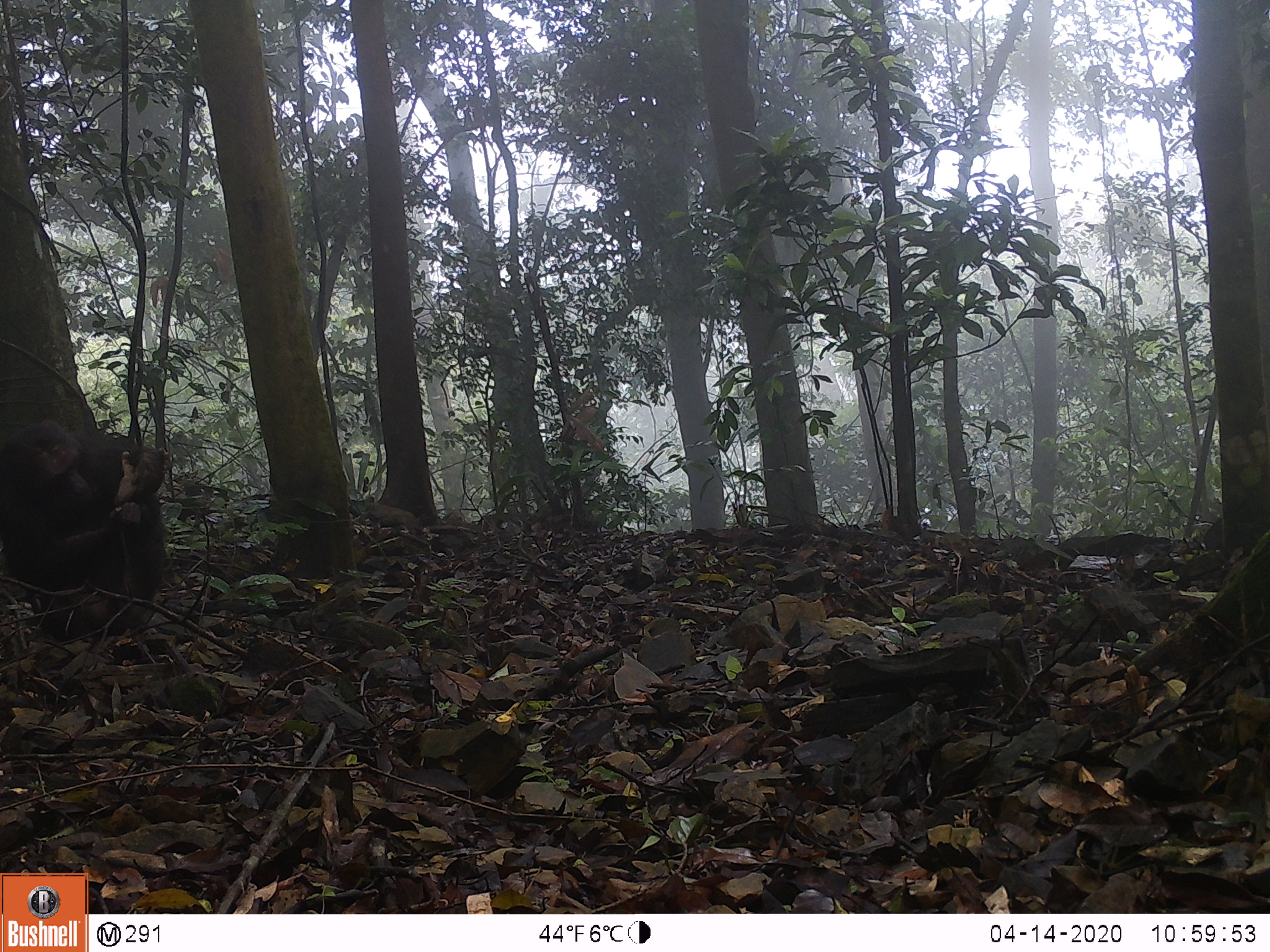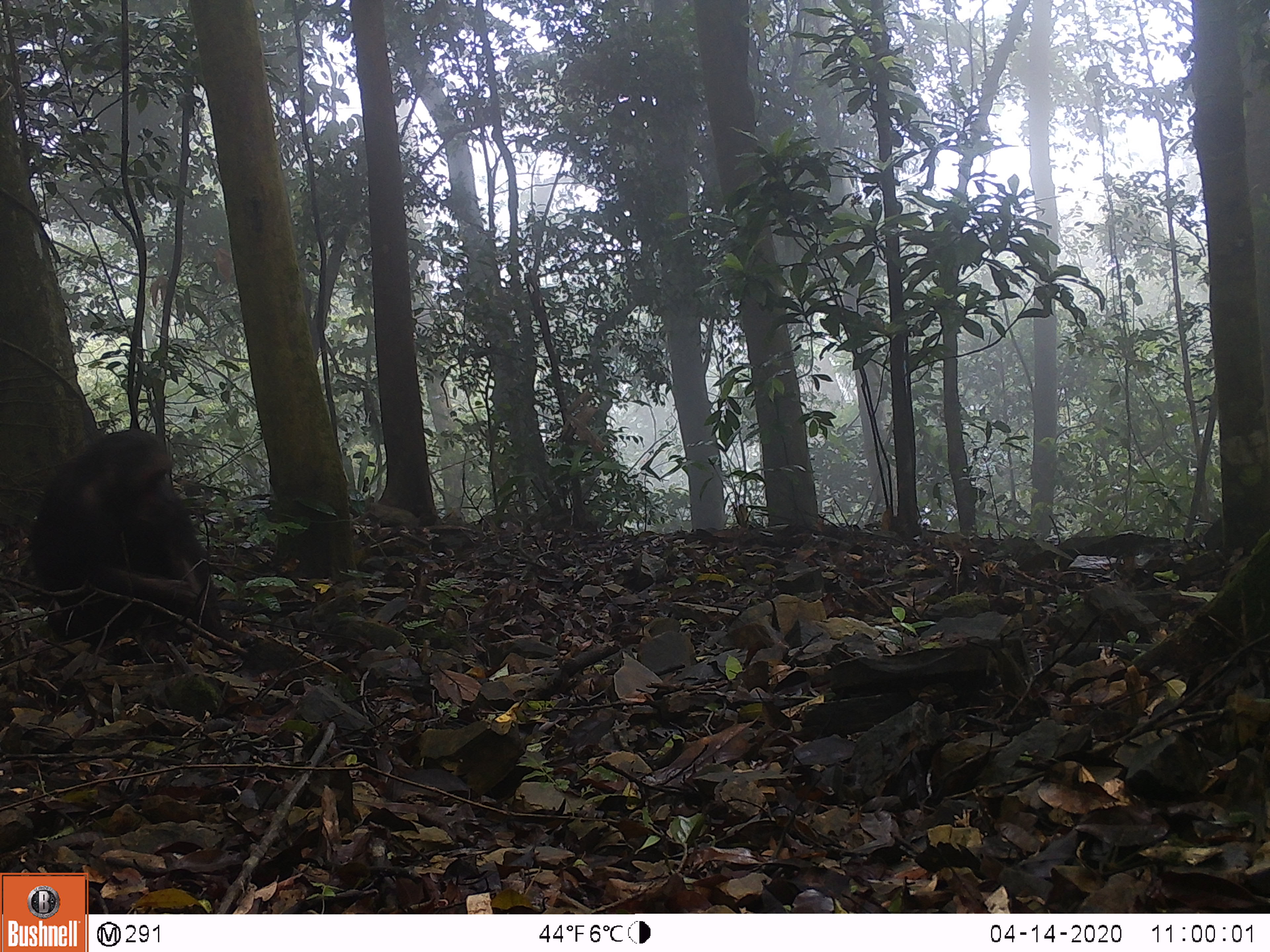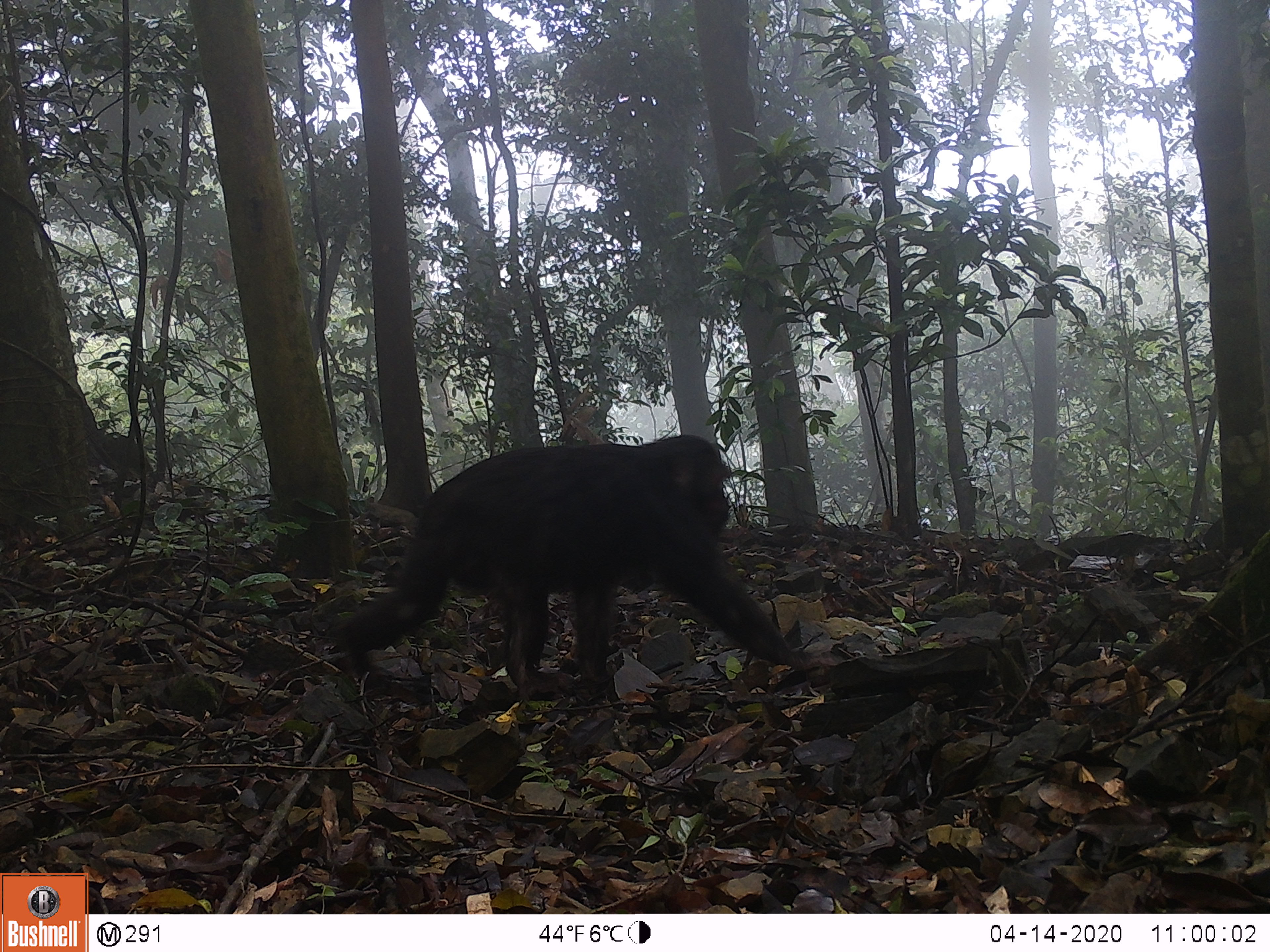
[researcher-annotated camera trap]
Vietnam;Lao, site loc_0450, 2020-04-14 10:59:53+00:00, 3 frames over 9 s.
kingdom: Animalia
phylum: Chordata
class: Mammalia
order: Primates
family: Cercopithecidae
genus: Macaca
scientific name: Macaca arctoides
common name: stump-tailed macaque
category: stump tailed macaque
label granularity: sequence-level